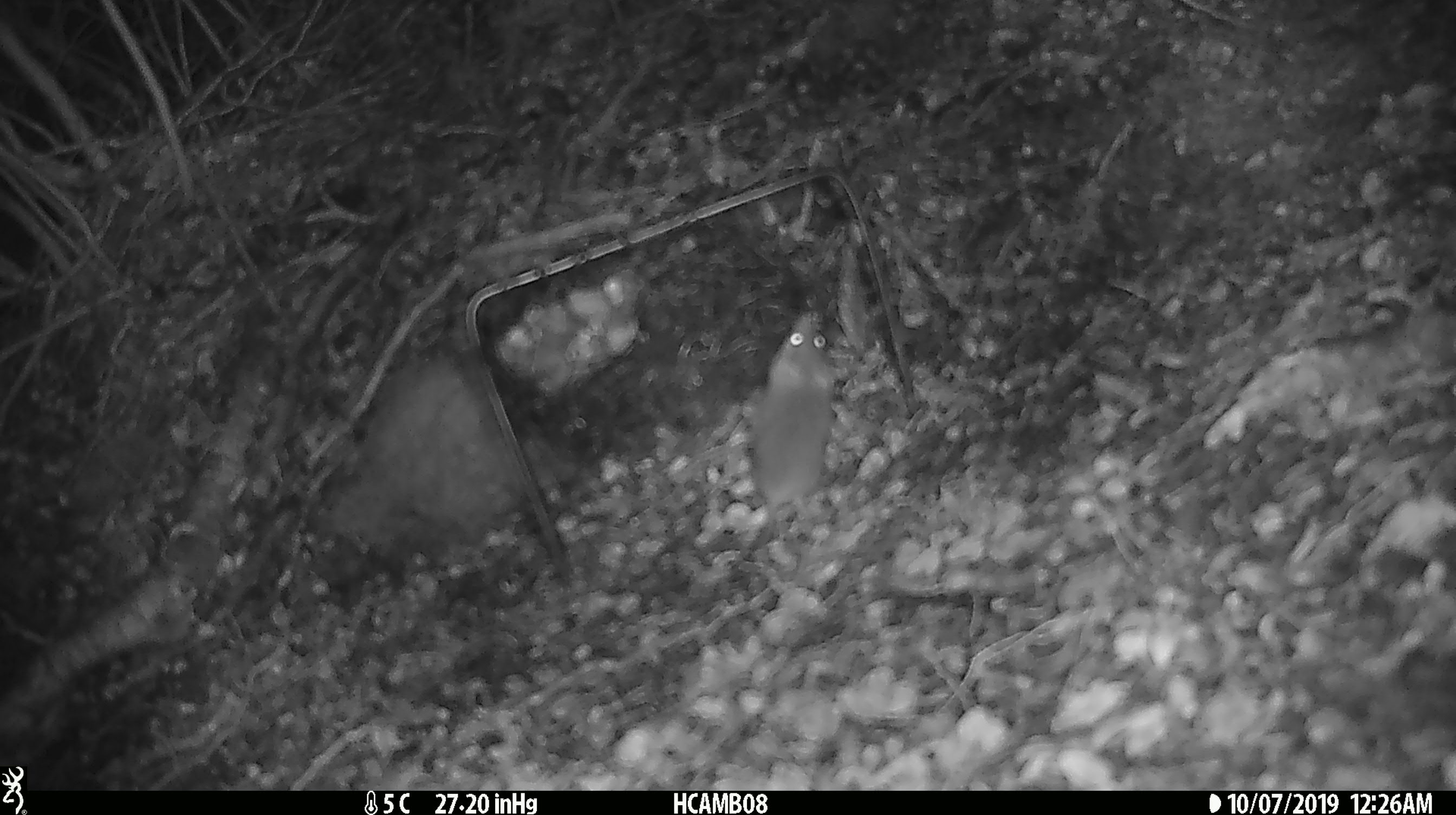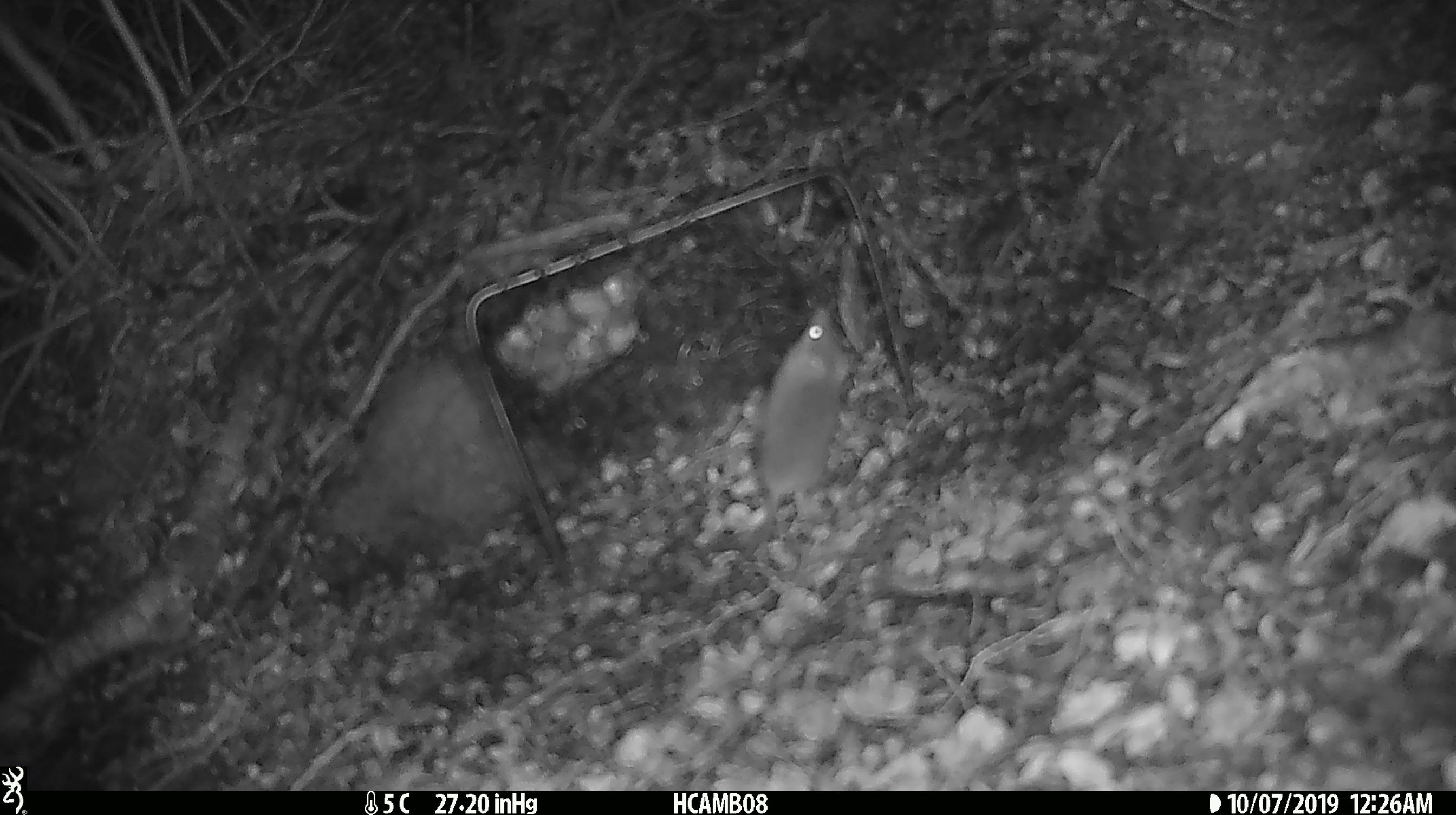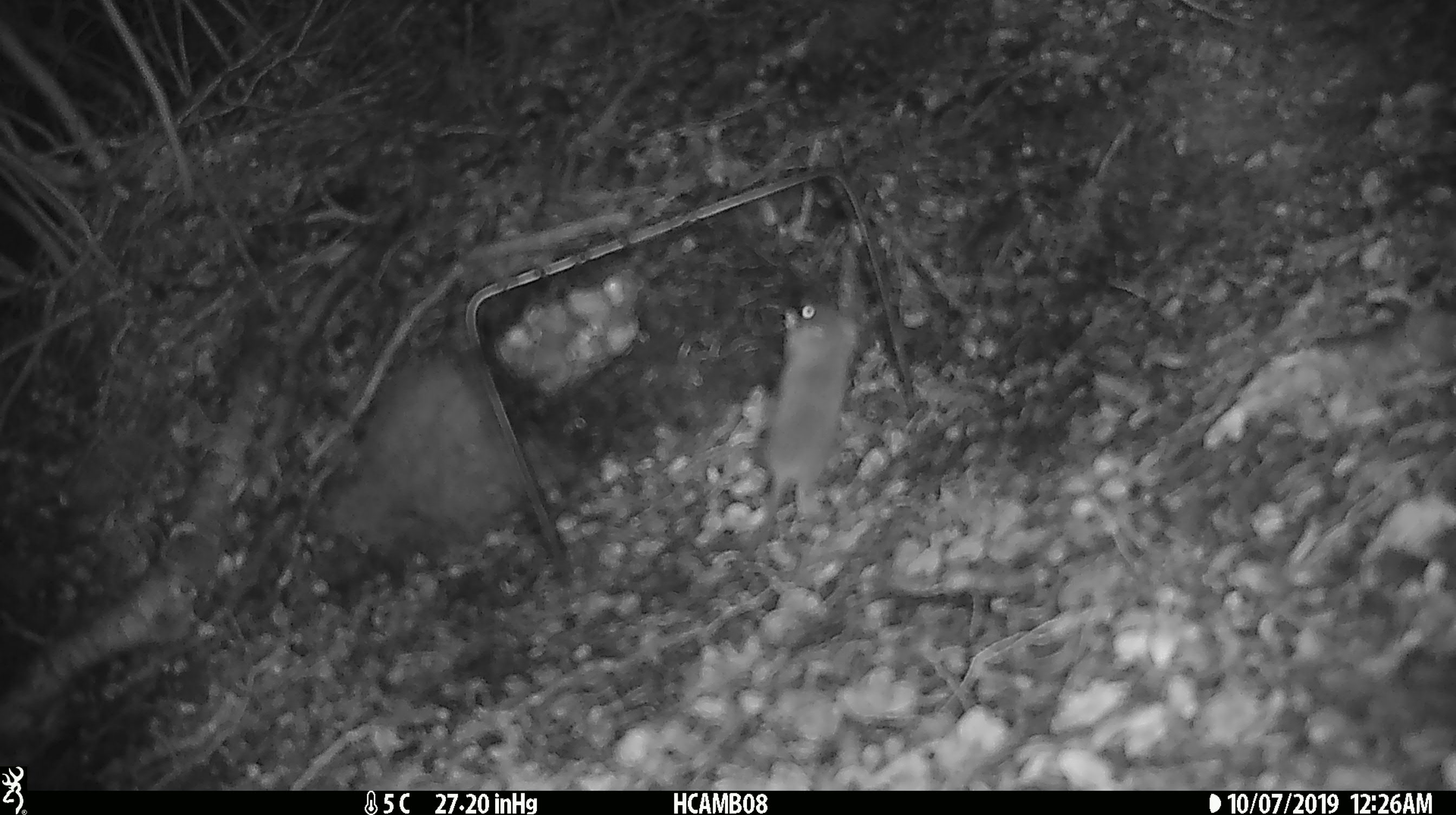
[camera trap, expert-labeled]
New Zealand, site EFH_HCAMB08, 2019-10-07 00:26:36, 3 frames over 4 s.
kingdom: Animalia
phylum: Chordata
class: Mammalia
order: Rodentia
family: Muridae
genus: Mus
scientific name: Mus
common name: mouse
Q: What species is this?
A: Mouse (Mus).